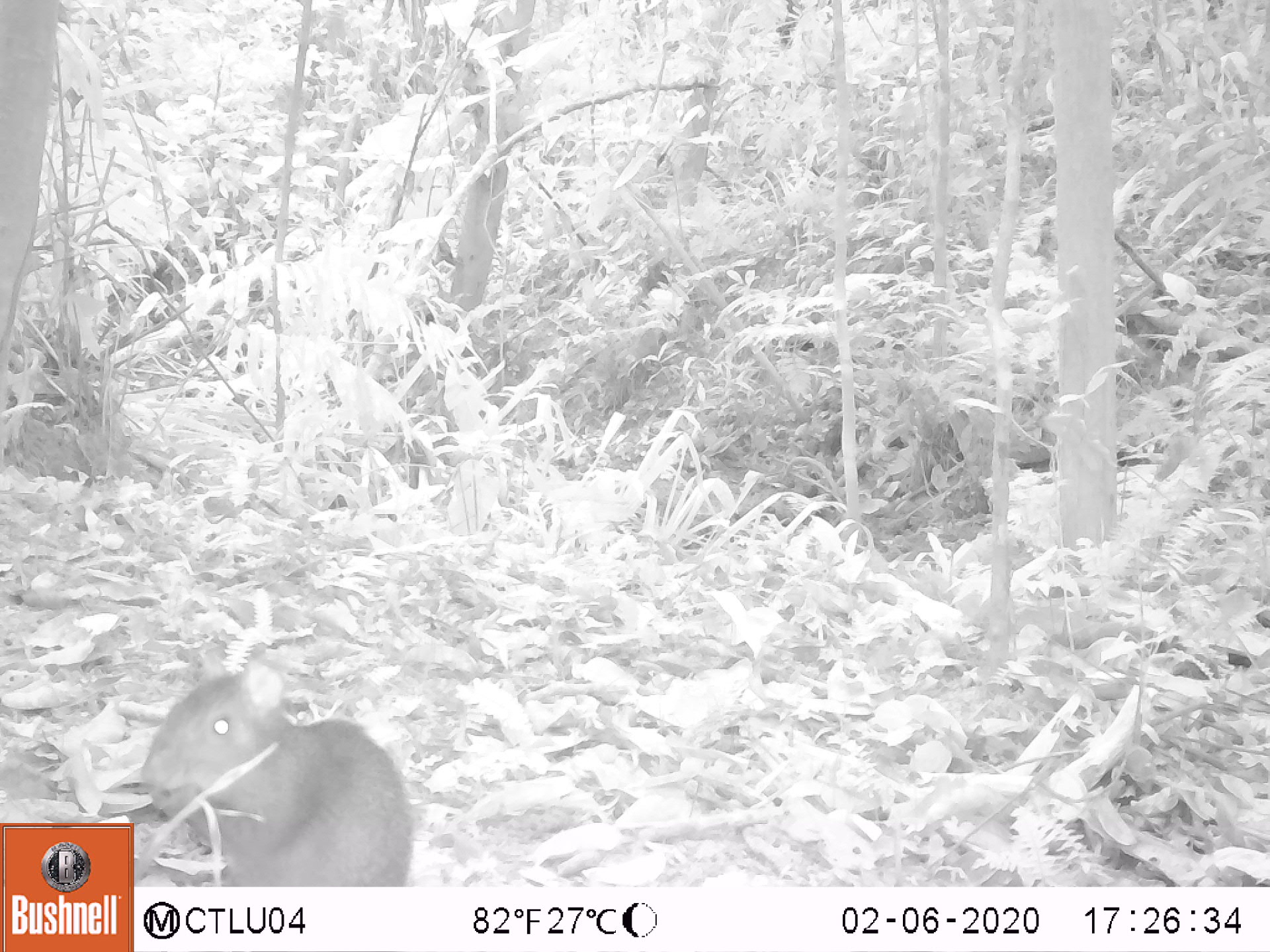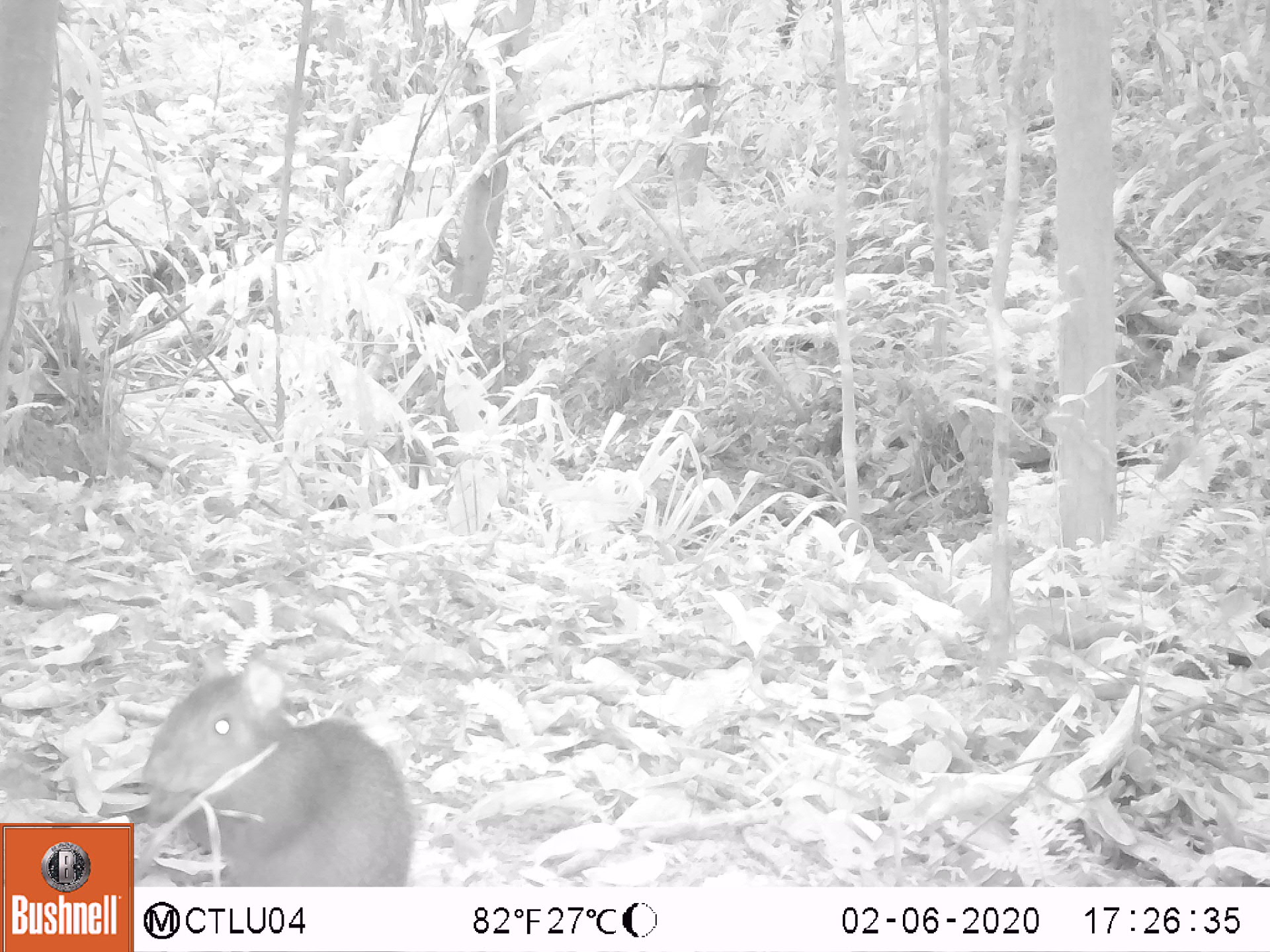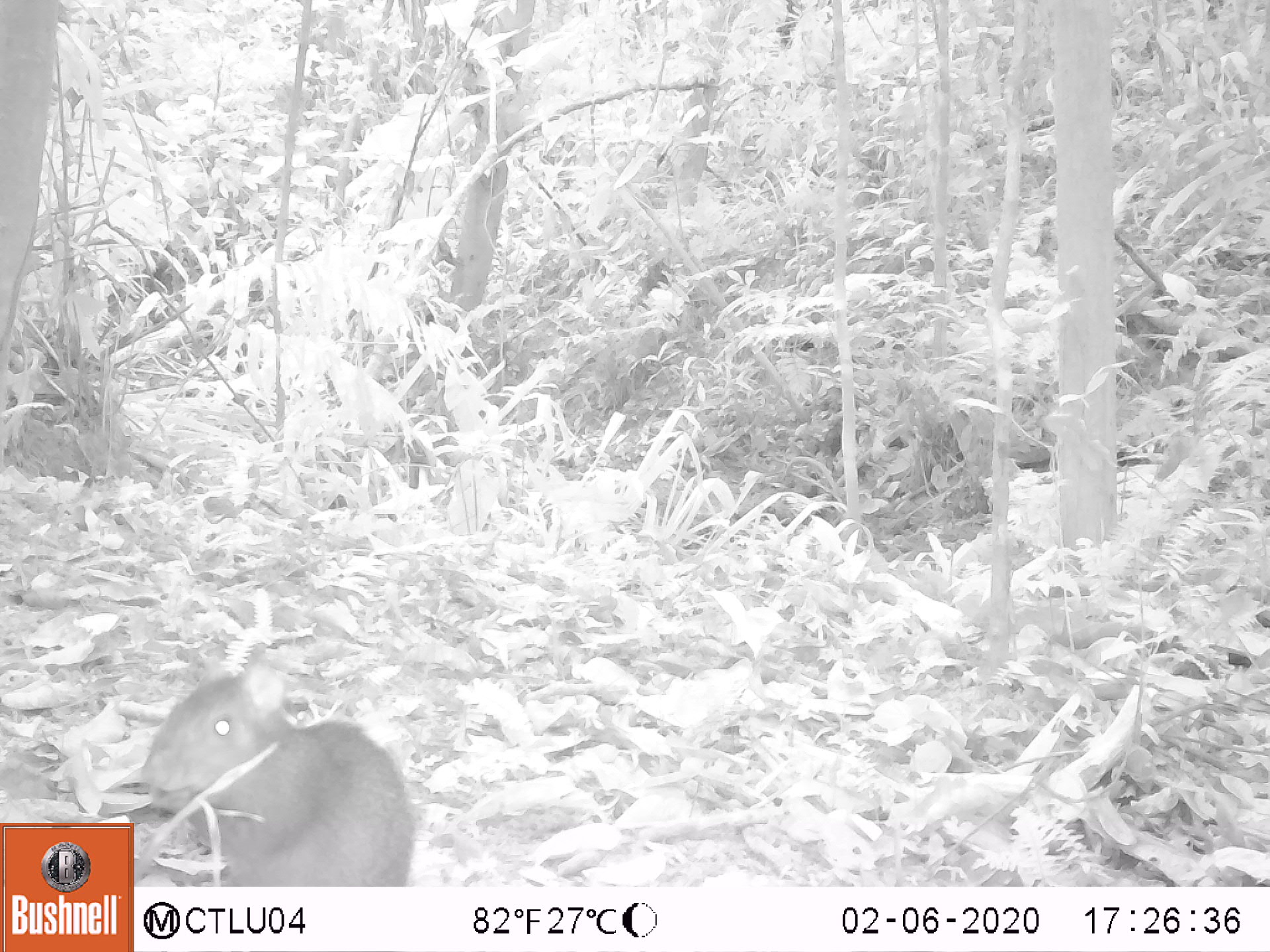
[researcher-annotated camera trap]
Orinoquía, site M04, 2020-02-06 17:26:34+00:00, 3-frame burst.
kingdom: Animalia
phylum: Chordata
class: Mammalia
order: Rodentia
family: Dasyproctidae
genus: Dasyprocta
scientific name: Dasyprocta fuliginosa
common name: black agouti